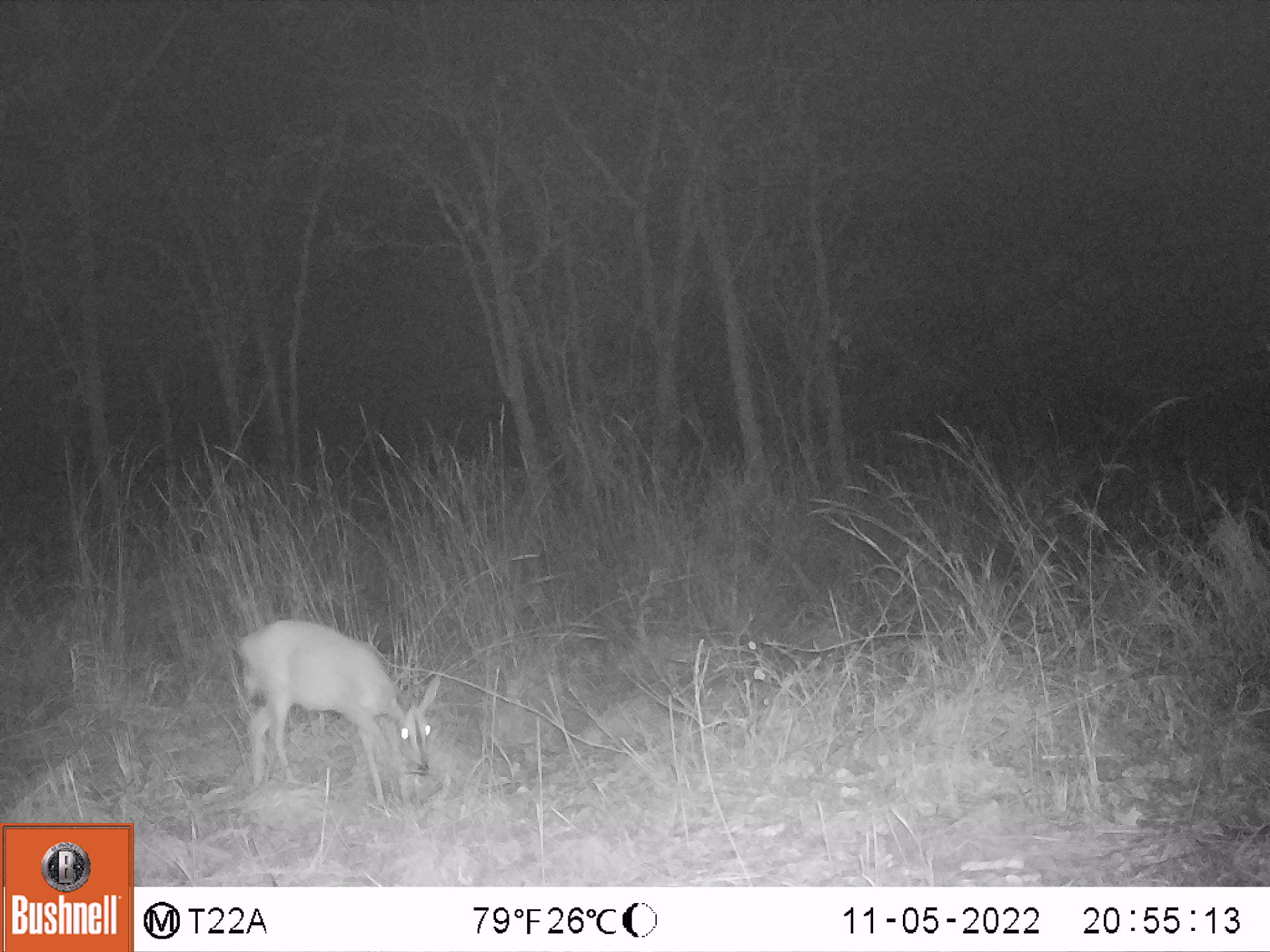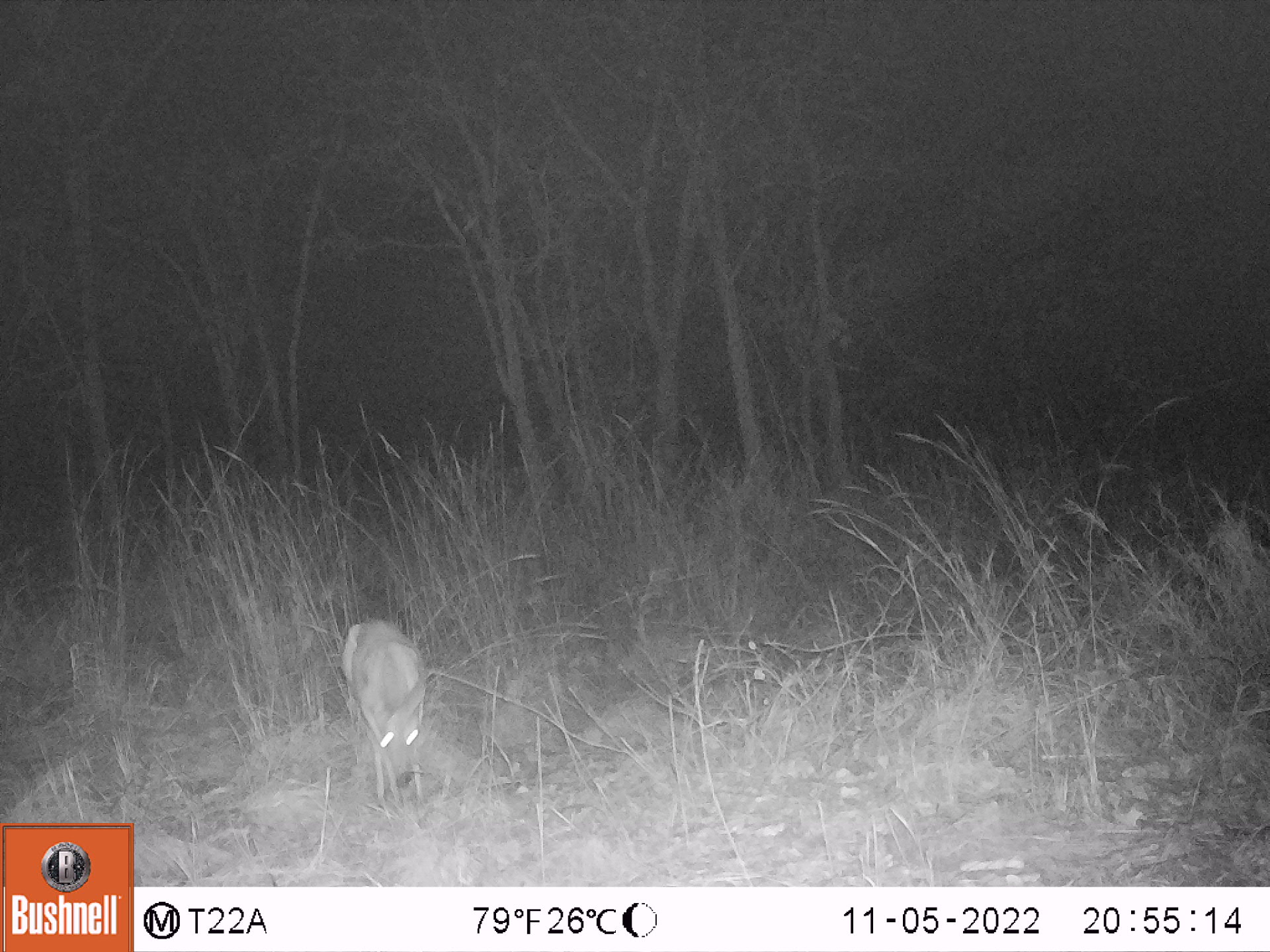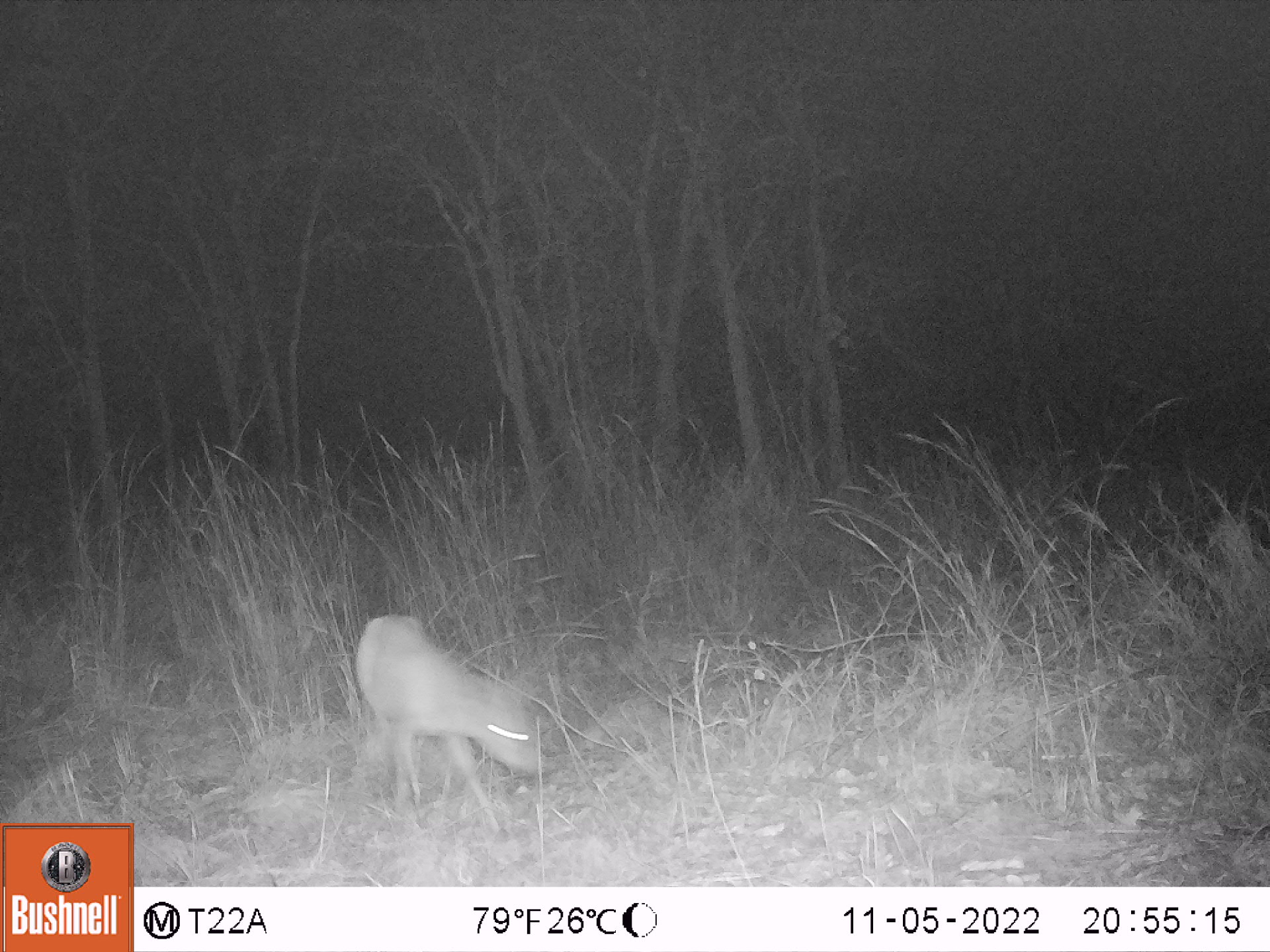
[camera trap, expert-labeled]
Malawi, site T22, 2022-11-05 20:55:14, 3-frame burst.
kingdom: Animalia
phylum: Chordata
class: Mammalia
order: Artiodactyla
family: Bovidae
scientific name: Antilopinae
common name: small antelope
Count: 1.